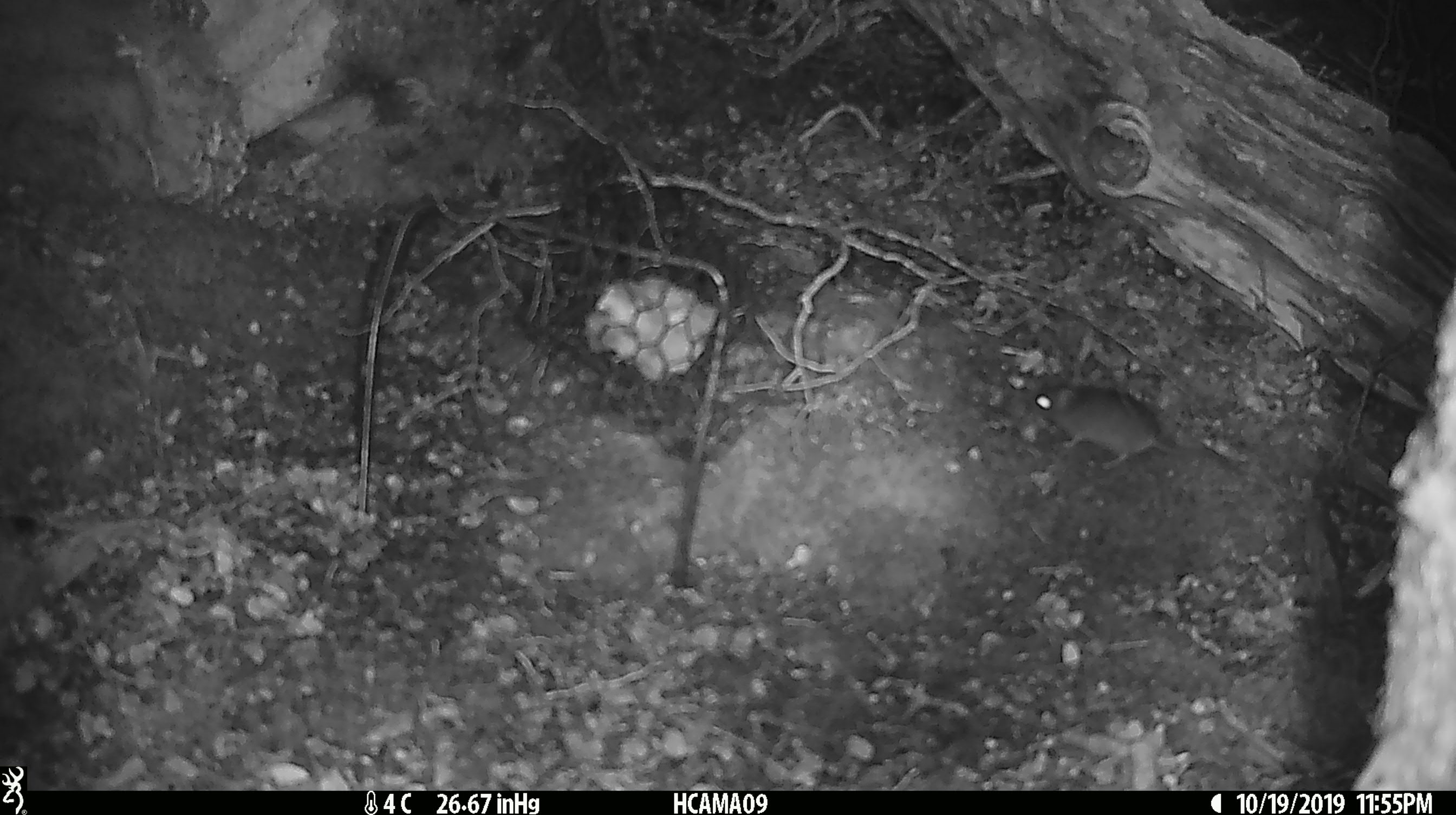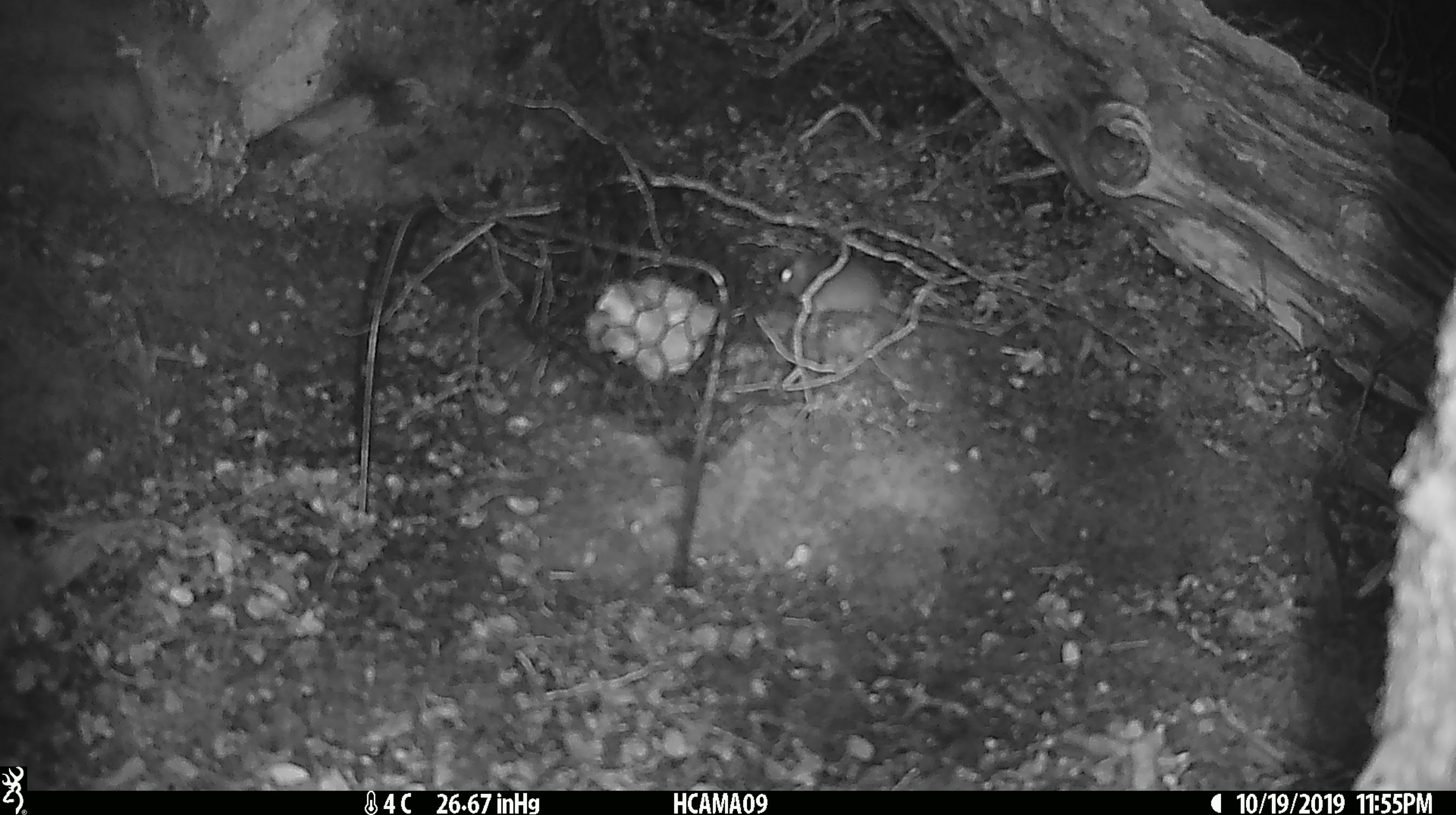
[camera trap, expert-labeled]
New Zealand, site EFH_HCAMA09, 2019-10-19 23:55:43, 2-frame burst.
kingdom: Animalia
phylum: Chordata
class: Mammalia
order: Rodentia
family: Muridae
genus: Mus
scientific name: Mus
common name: mouse